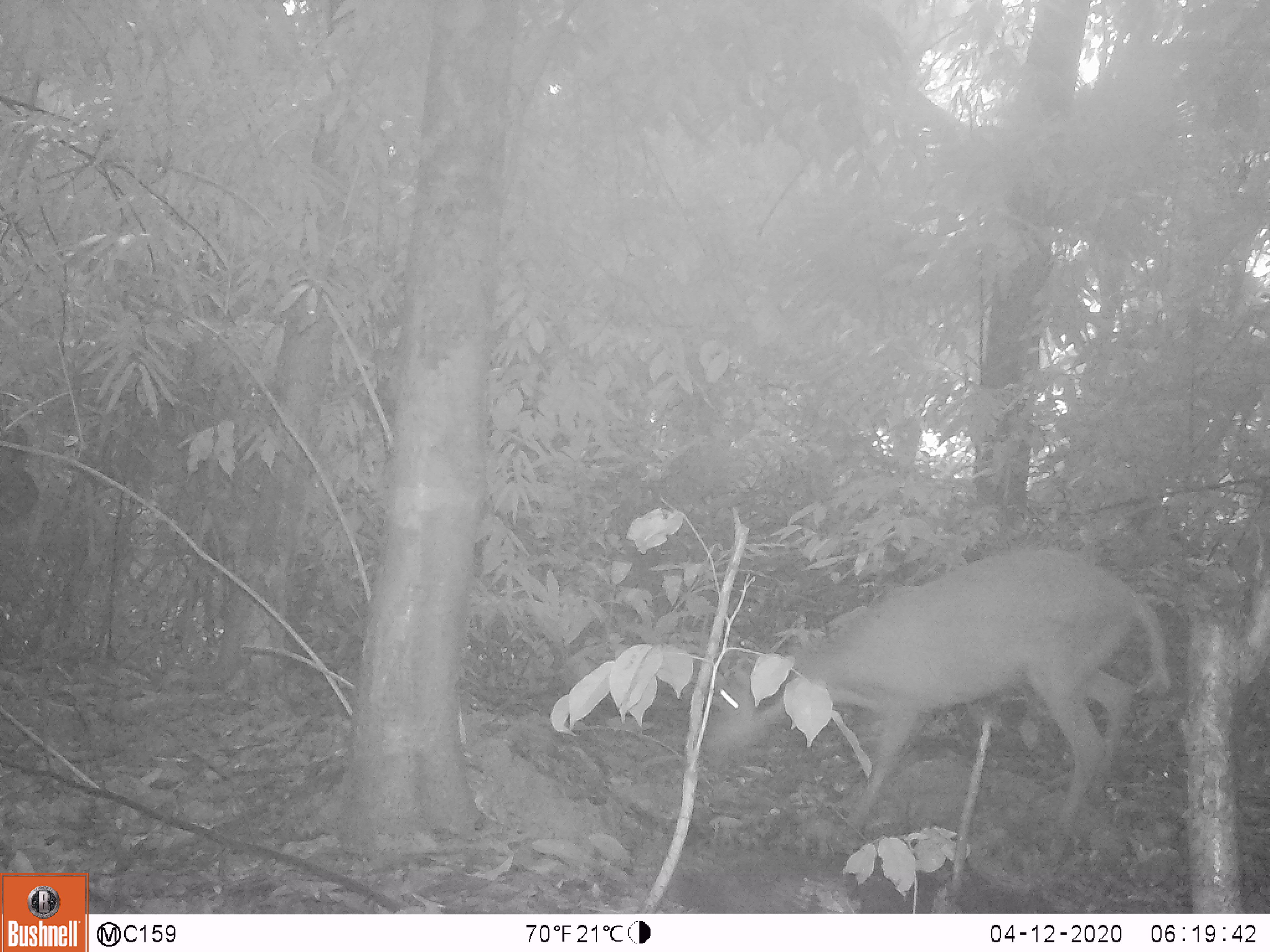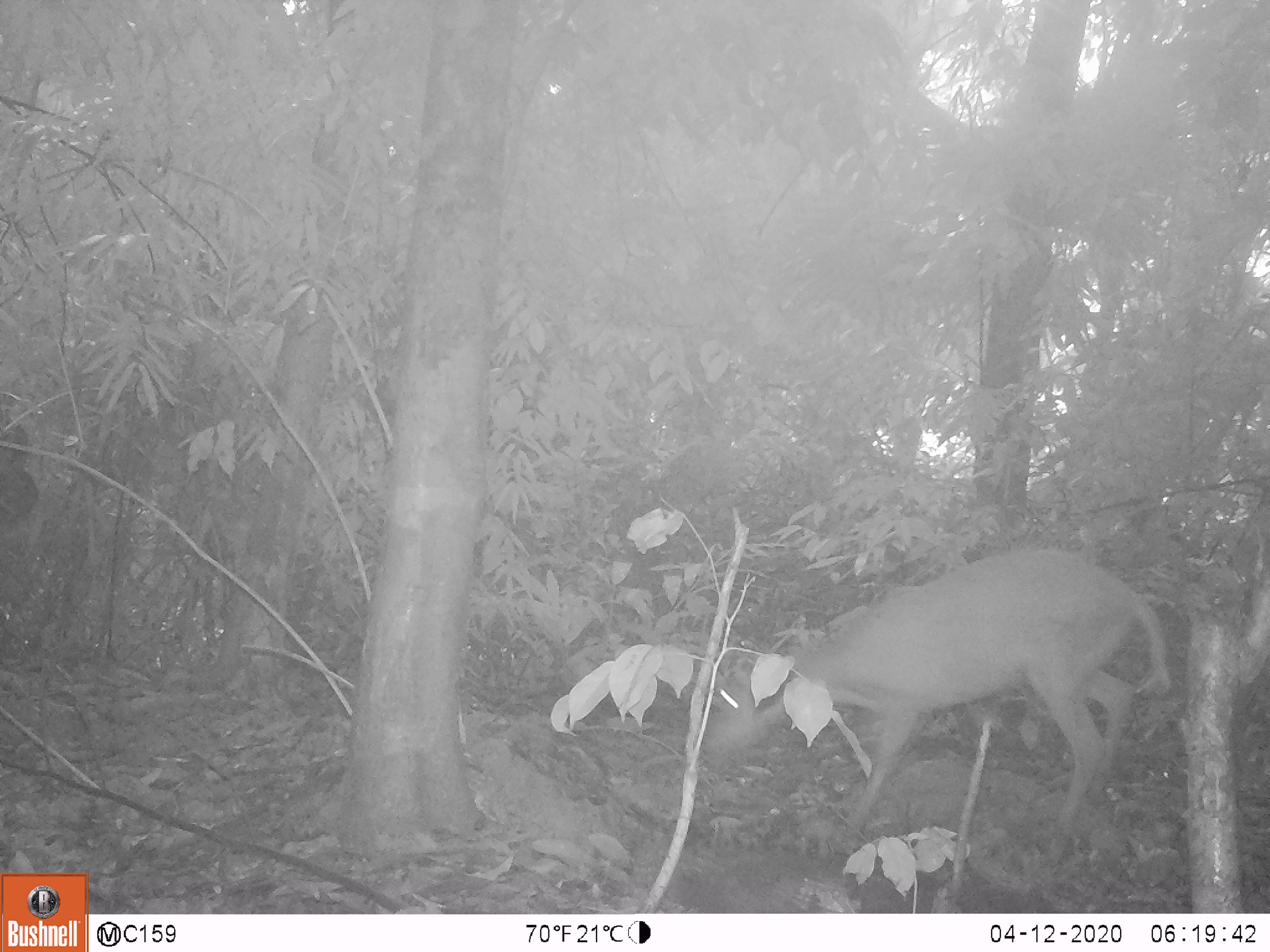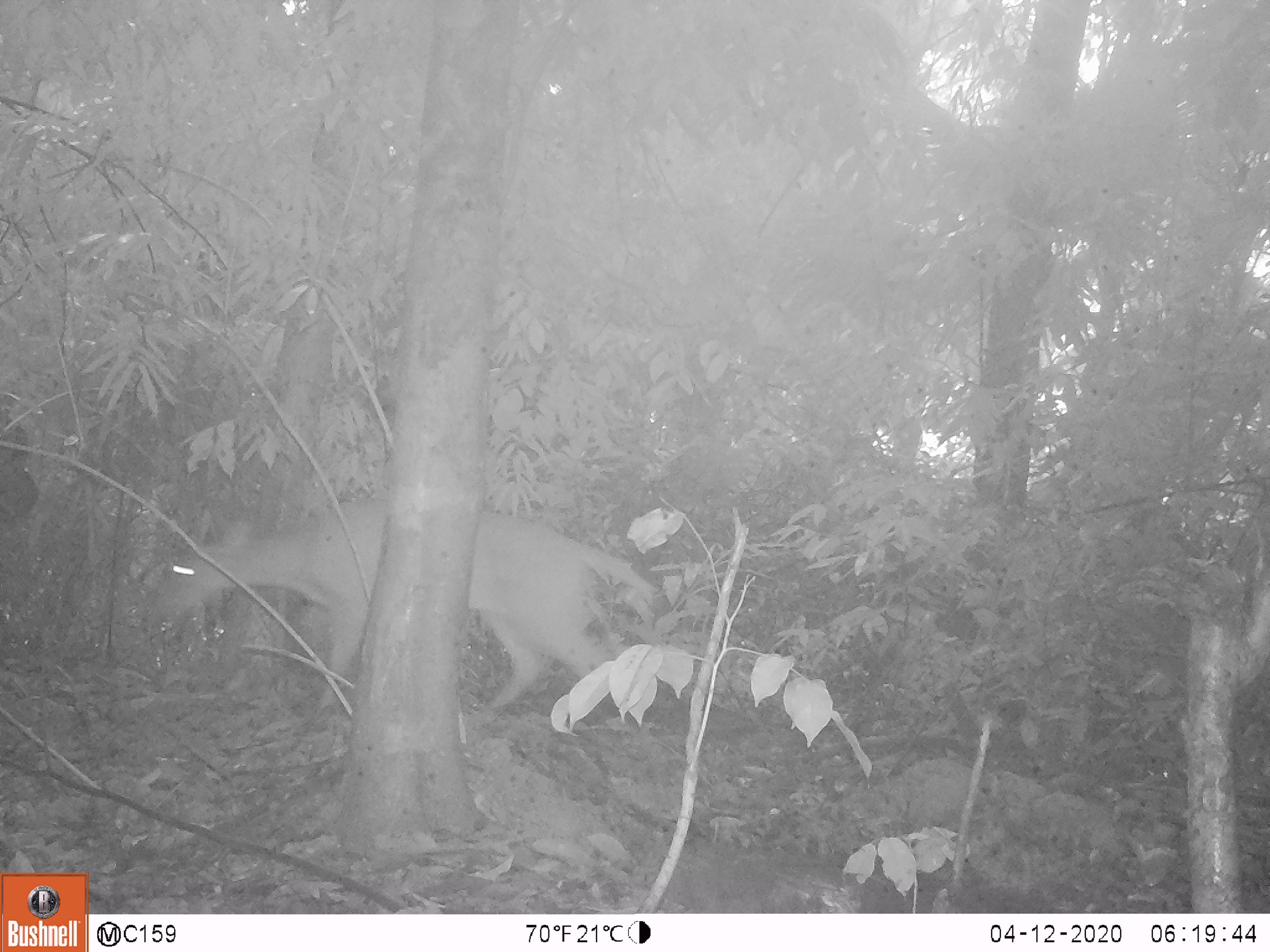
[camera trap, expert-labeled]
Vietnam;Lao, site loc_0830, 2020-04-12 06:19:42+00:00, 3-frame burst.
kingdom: Animalia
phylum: Chordata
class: Mammalia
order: Artiodactyla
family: Cervidae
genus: Muntiacus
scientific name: Muntiacus muntjak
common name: red muntjac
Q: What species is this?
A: Red muntjac (Muntiacus muntjak).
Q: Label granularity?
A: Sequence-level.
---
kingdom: Animalia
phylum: Chordata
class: Mammalia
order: Artiodactyla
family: Cervidae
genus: Muntiacus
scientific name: Muntiacus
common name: muntjacs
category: unidentified muntjac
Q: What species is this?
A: Unidentified muntjac (muntjacs) (Muntiacus).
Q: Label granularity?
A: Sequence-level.